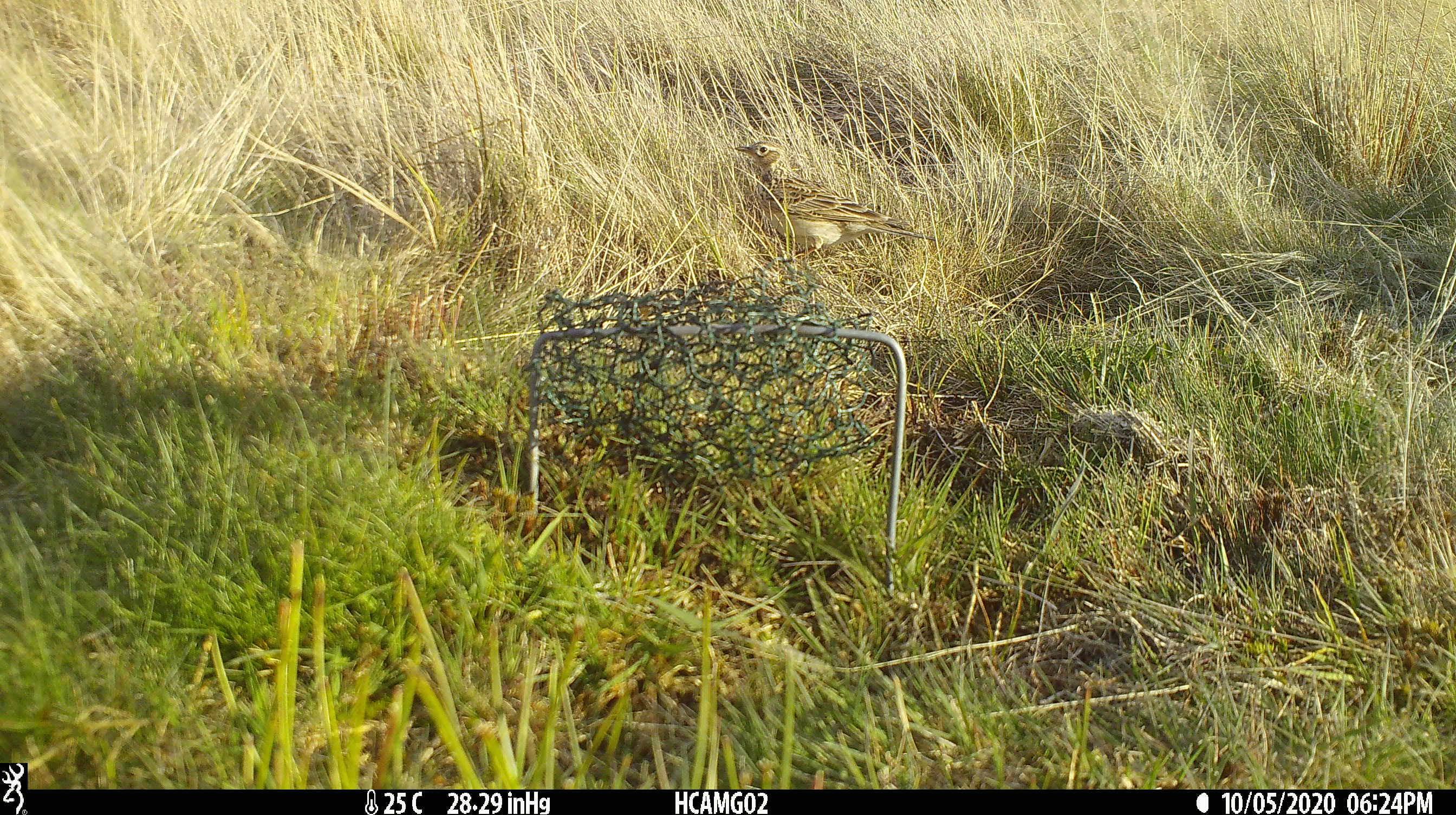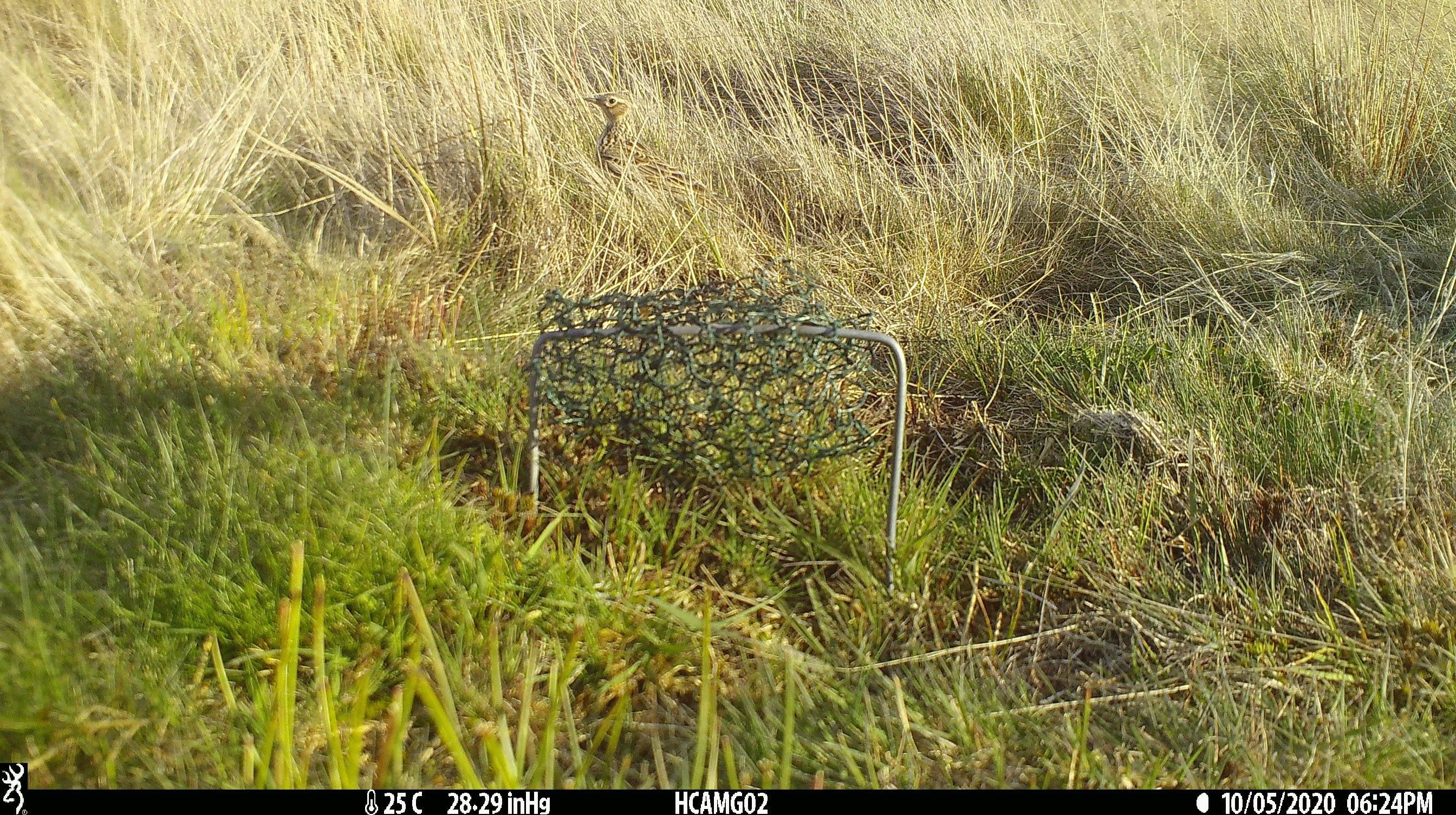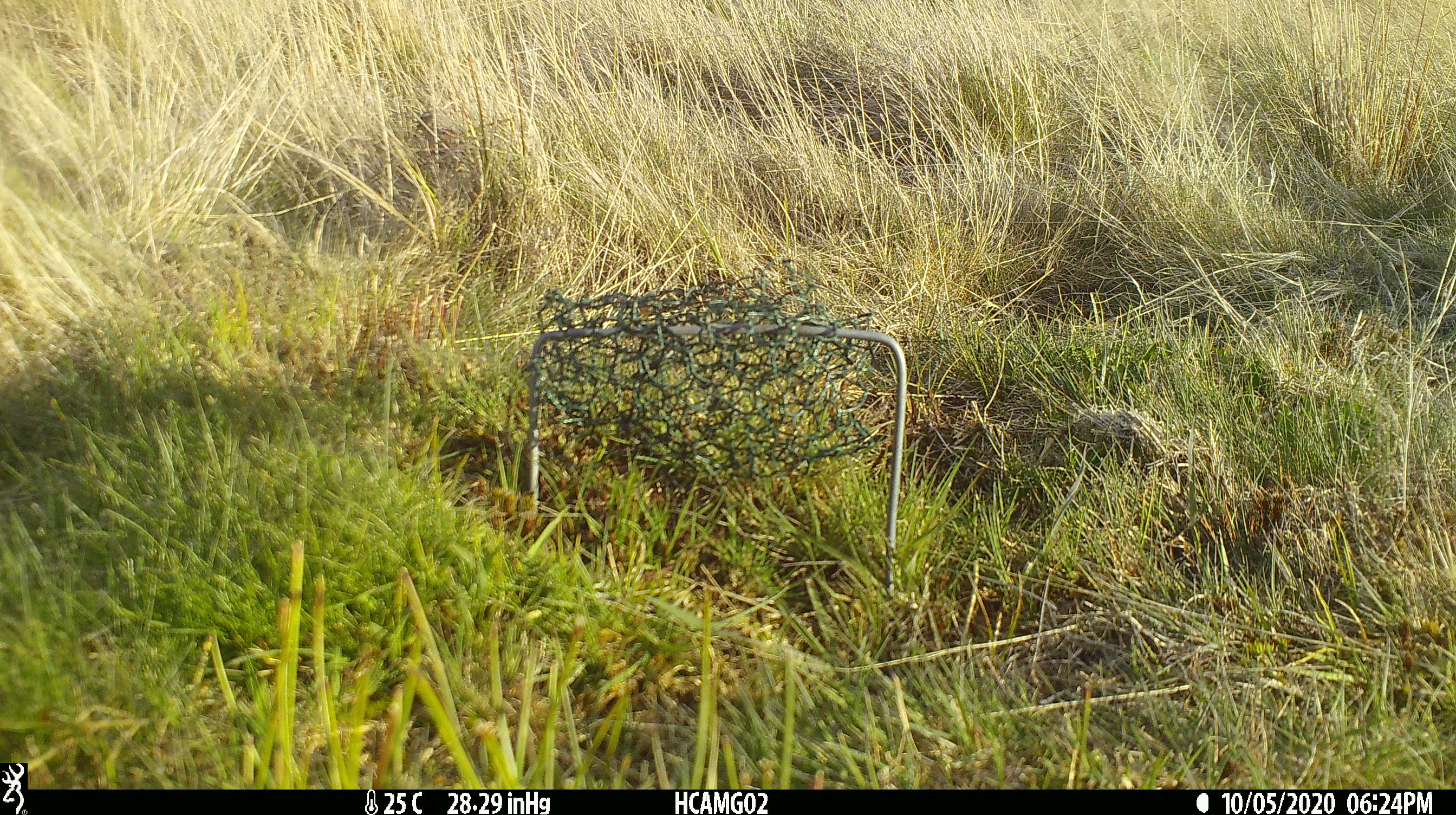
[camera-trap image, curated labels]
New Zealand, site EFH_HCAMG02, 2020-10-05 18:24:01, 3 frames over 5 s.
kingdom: Animalia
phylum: Chordata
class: Aves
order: Passeriformes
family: Motacillidae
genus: Anthus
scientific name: Anthus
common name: pipit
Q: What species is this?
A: Pipit (Anthus).